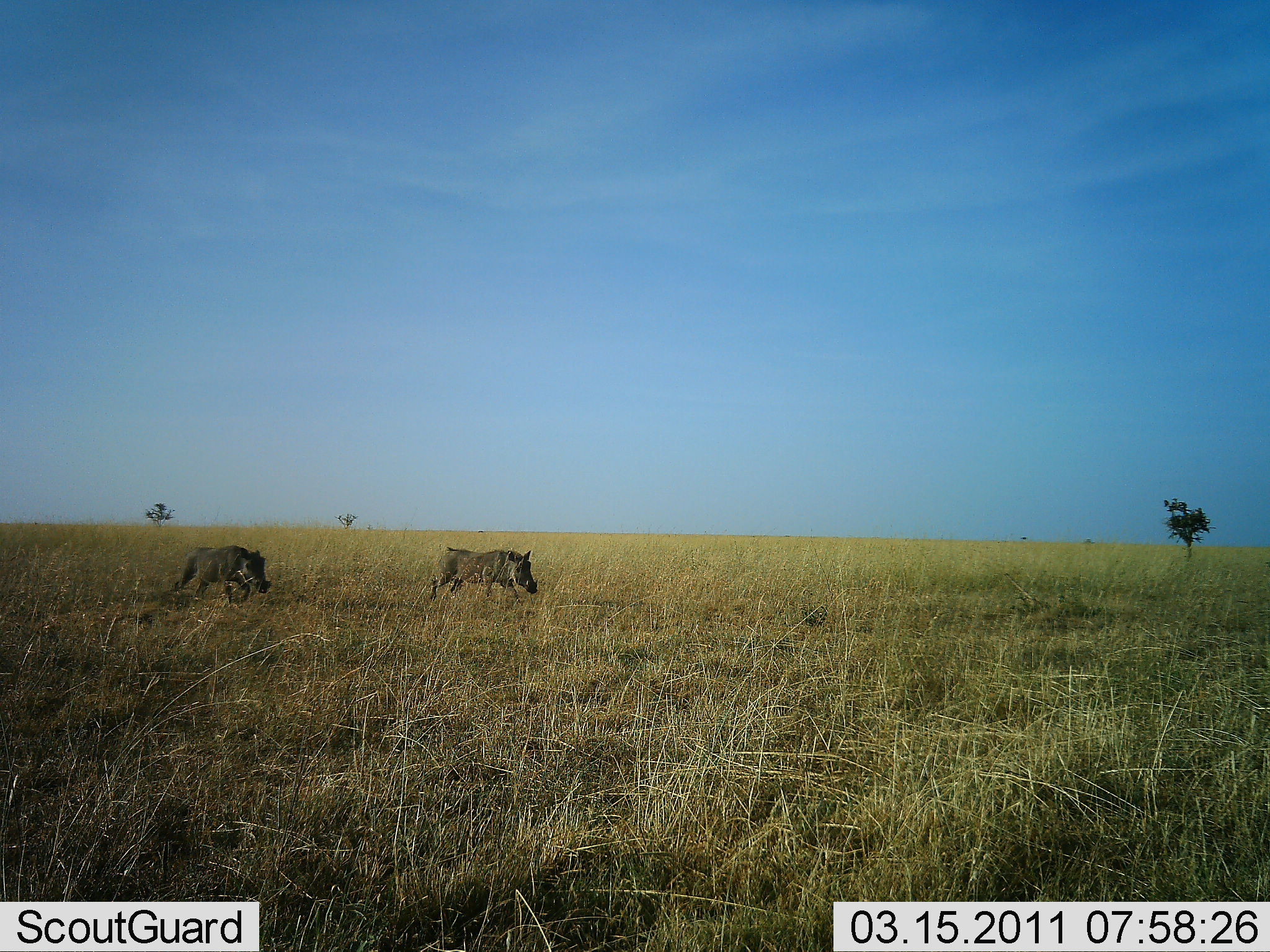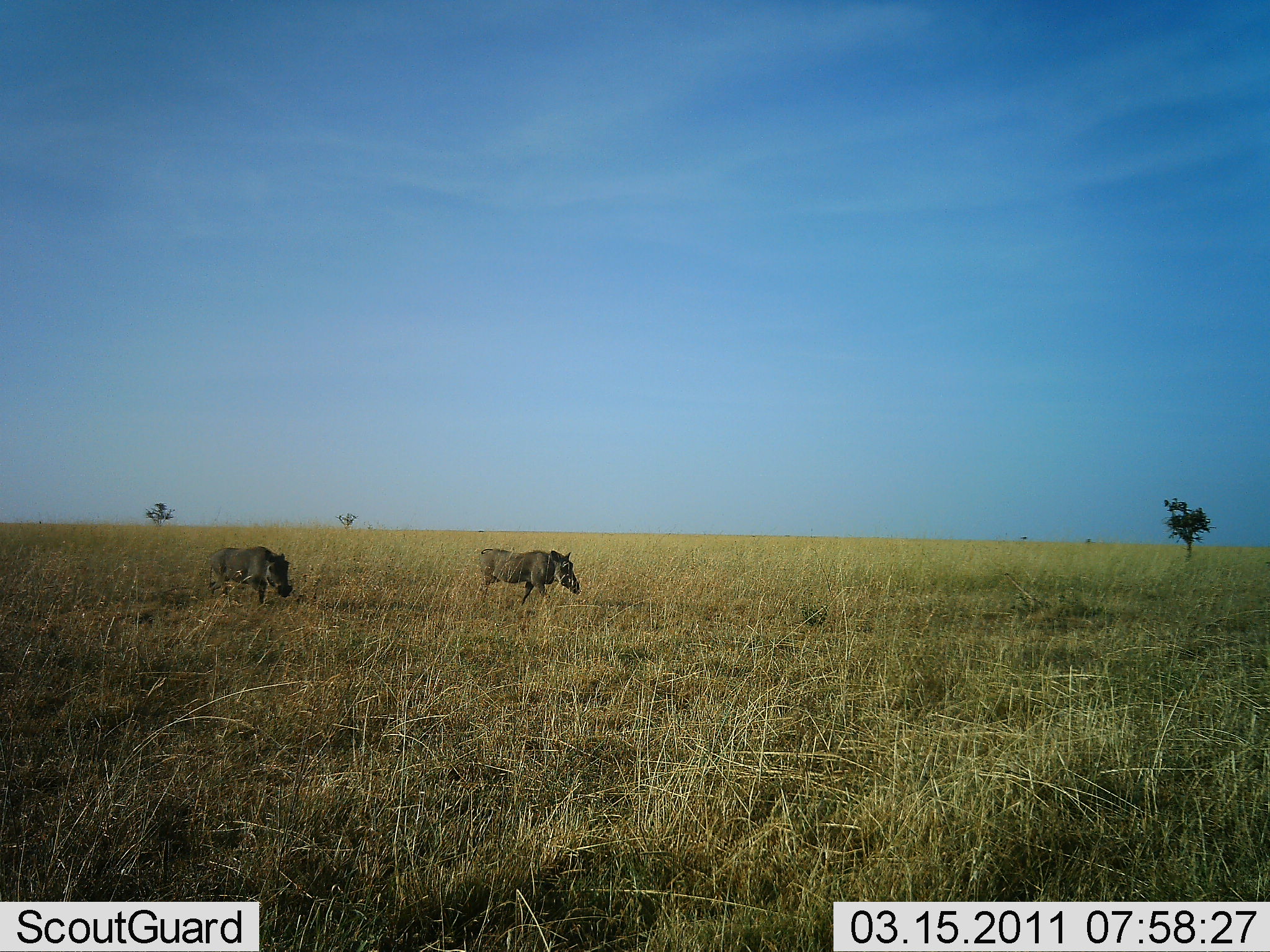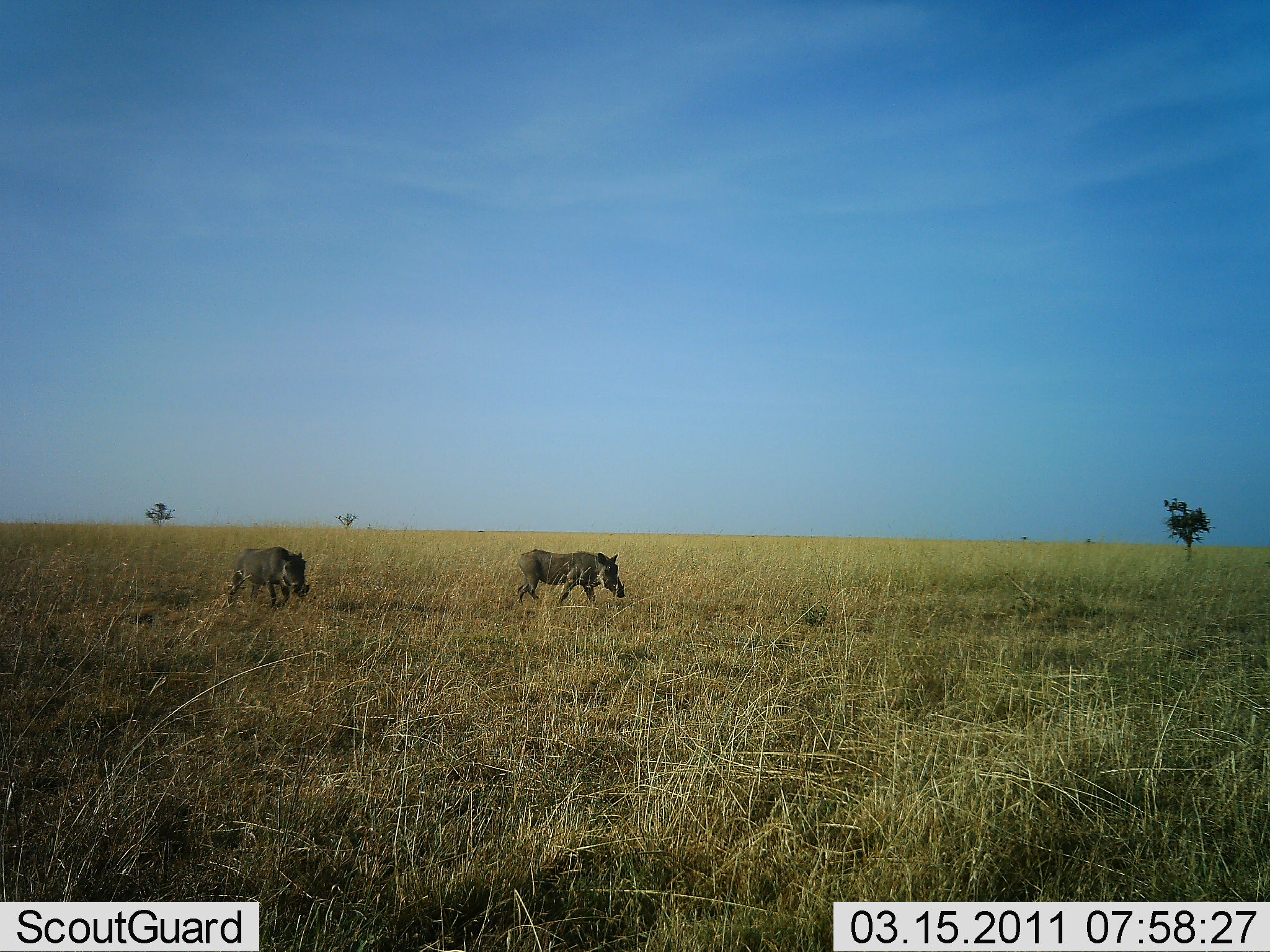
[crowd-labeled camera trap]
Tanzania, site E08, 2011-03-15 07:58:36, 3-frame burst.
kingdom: Animalia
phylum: Chordata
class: Mammalia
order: Artiodactyla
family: Suidae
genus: Phacochoerus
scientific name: Phacochoerus africanus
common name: warthog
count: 2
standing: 10%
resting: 0%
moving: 90%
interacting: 0%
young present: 0%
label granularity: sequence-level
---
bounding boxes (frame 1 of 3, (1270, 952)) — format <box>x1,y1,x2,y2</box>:
animal: <box>429,546,539,605</box>; <box>171,544,270,608</box>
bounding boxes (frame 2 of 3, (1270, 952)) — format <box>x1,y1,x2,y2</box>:
animal: <box>479,544,582,608</box>; <box>207,546,294,607</box>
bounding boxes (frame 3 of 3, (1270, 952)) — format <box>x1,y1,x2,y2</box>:
animal: <box>515,546,625,610</box>; <box>226,545,309,612</box>